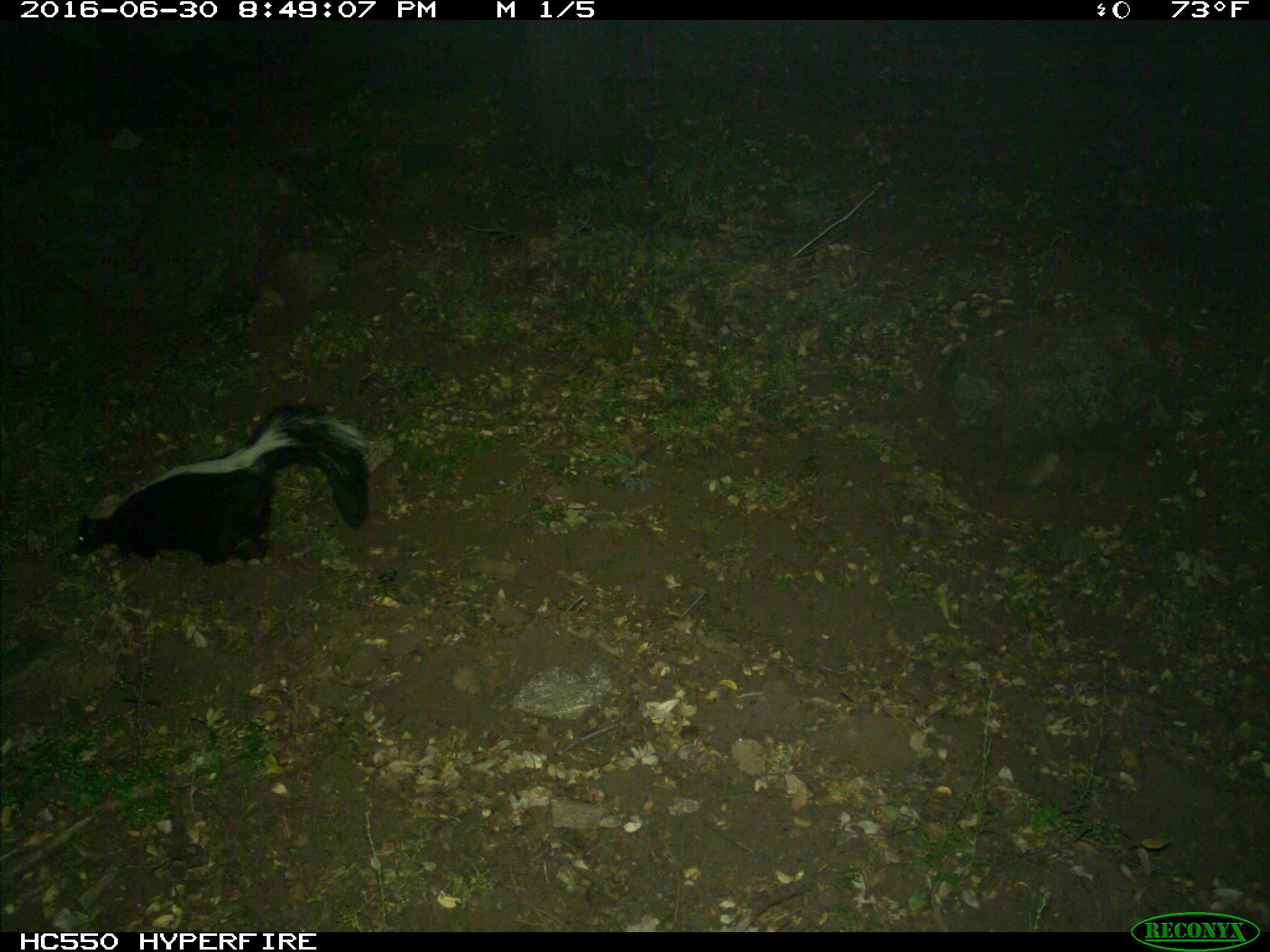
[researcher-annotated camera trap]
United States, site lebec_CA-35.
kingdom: Animalia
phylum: Chordata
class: Mammalia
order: Carnivora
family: Mephitidae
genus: Mephitis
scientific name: Mephitis mephitis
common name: striped skunk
Mephitis mephitis (striped skunk).